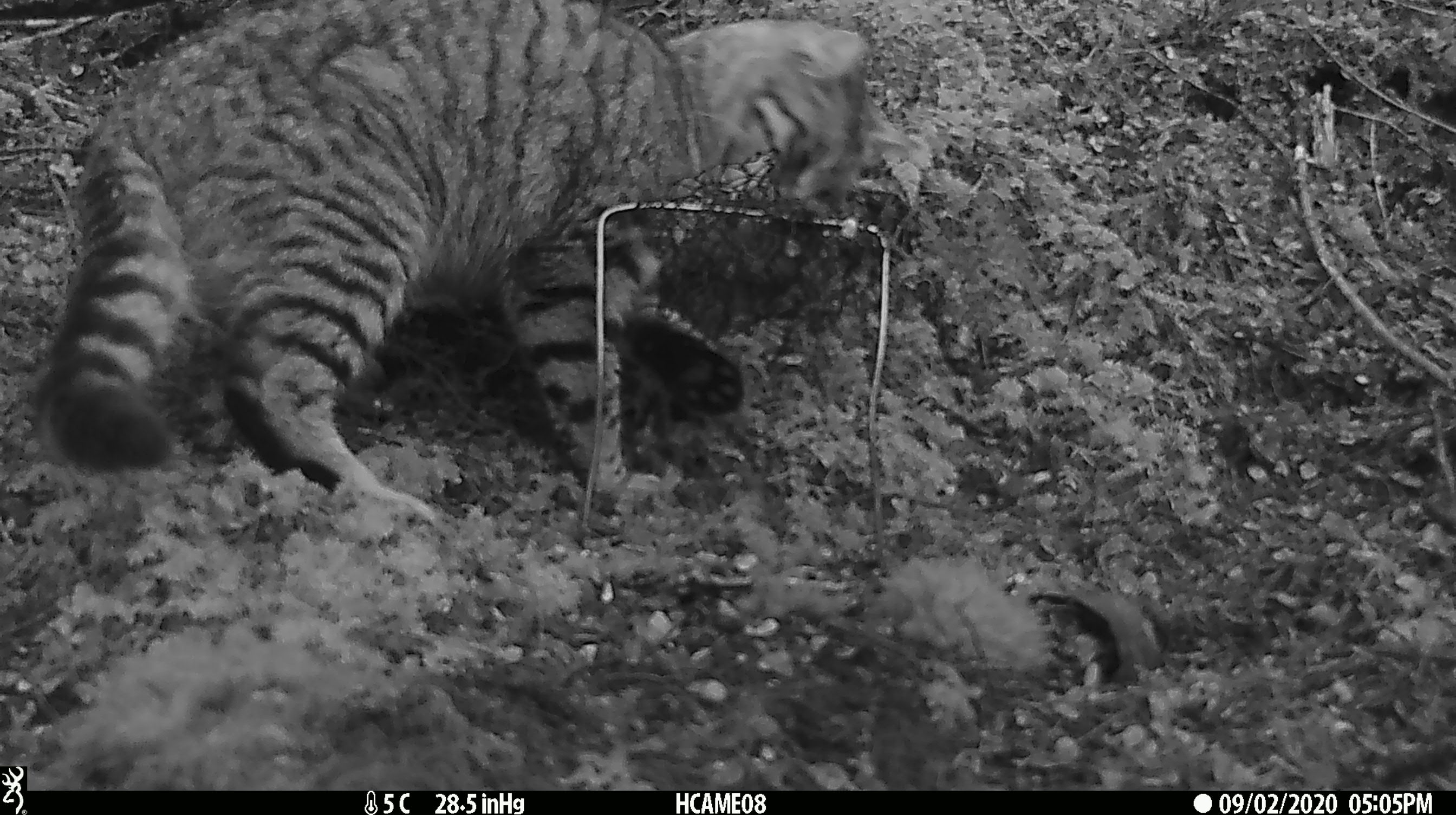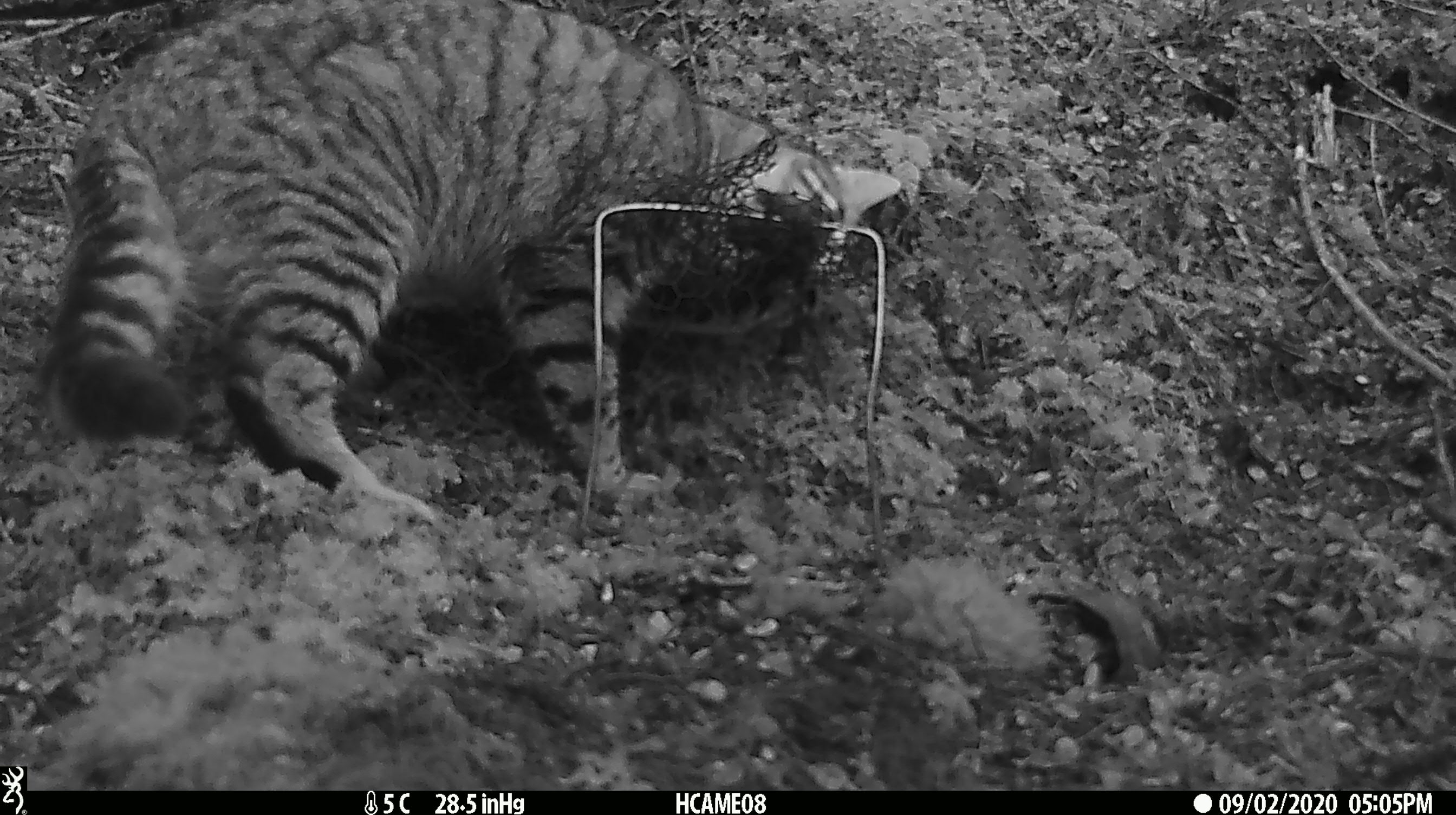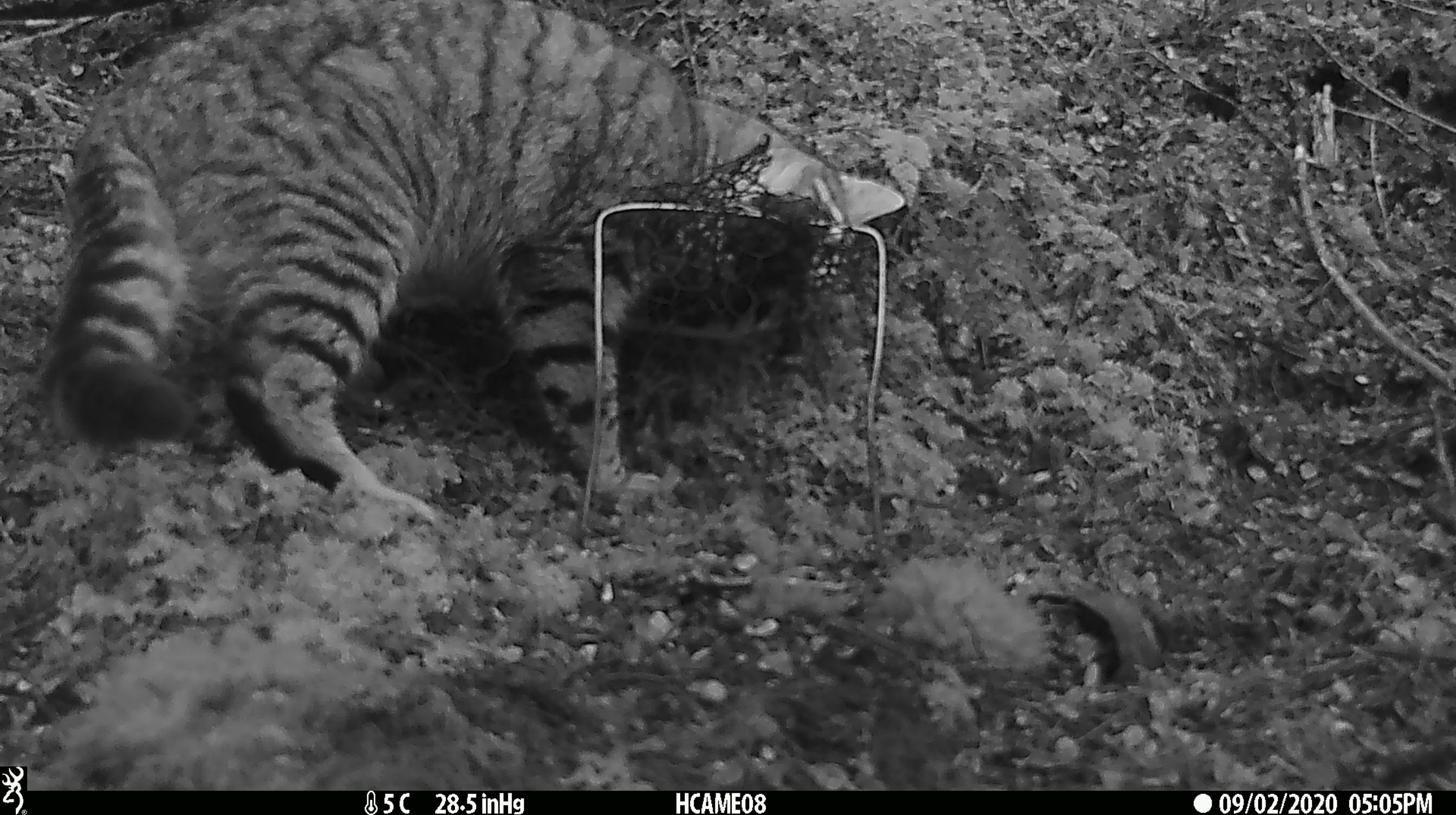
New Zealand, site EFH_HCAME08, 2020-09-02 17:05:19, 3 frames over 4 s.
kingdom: Animalia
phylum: Chordata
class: Mammalia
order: Carnivora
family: Felidae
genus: Felis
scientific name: Felis catus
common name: domestic cat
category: cat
Cat (domestic cat) (Felis catus).